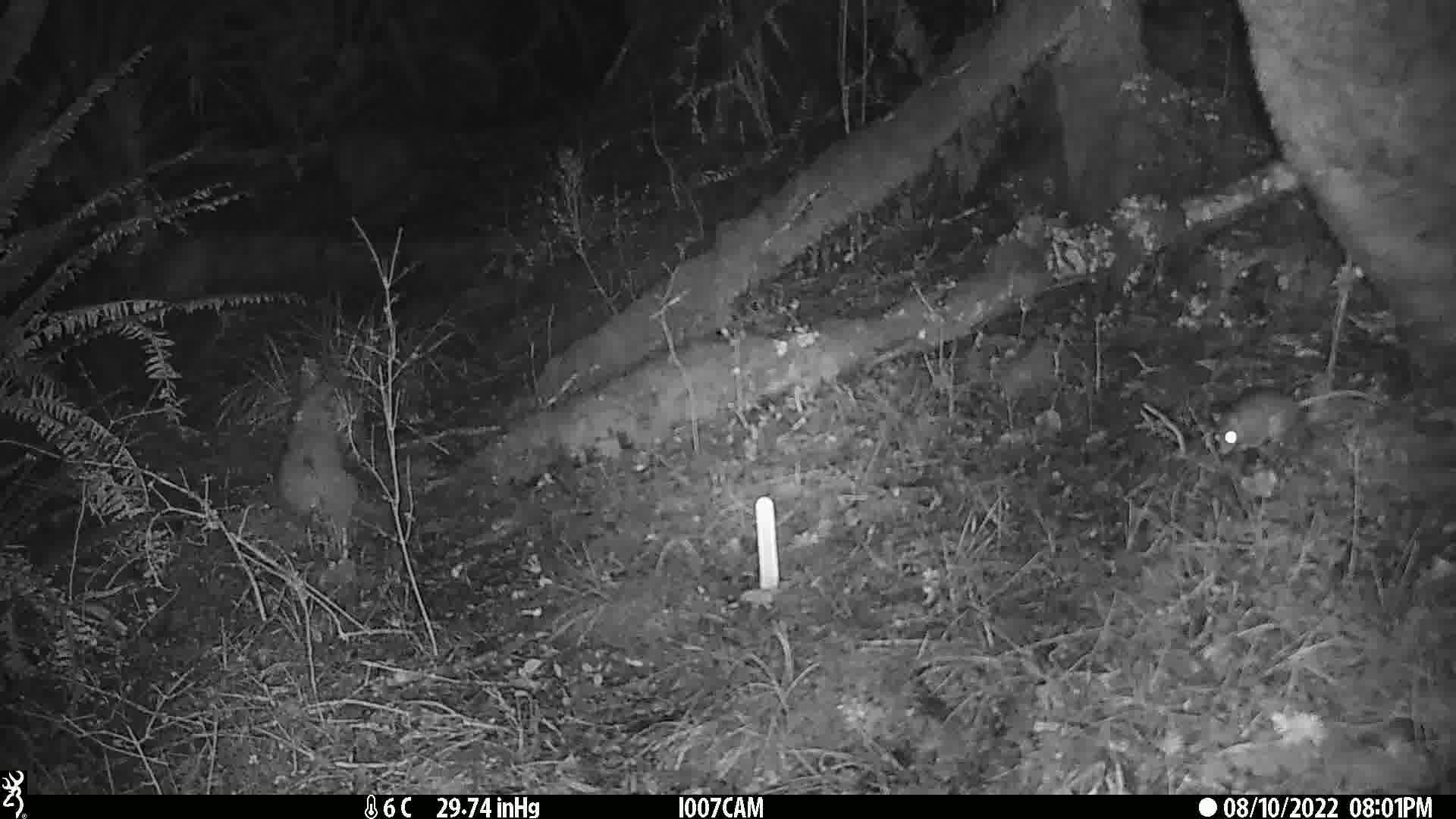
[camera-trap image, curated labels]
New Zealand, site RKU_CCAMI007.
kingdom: Animalia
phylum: Chordata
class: Mammalia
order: Rodentia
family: Muridae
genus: Rattus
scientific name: Rattus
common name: rat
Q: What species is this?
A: Rat (Rattus).